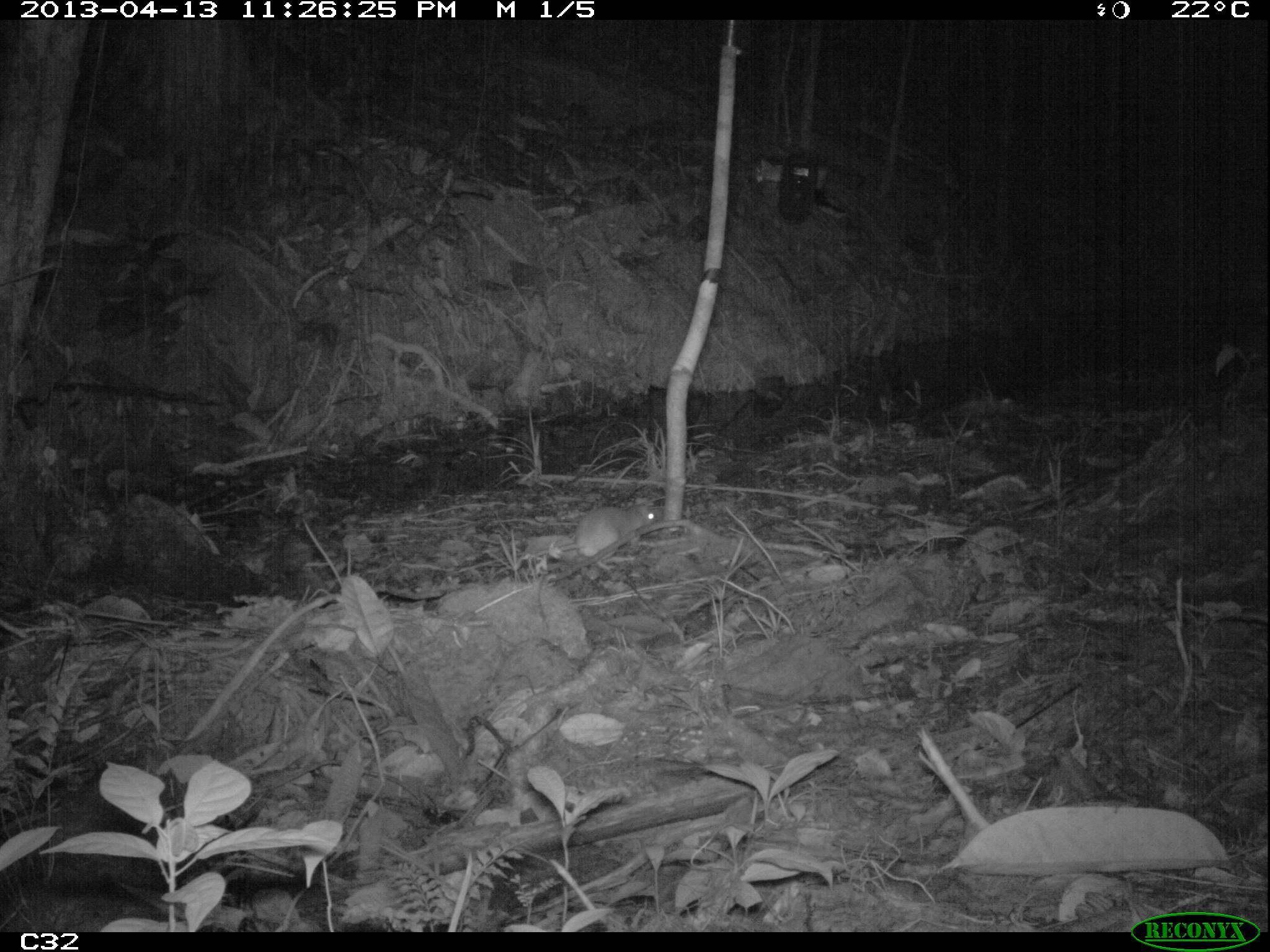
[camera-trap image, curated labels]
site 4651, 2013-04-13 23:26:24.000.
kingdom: Animalia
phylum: Chordata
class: Mammalia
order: Rodentia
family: Muridae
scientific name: Muridae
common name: mice, rats, and gerbils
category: unknown mouse or rat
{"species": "unknown mouse or rat (mice, rats, and gerbils) (Muridae)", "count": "1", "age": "adult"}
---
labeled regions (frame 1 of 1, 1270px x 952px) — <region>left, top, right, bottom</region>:
unknown mouse or rat: <region>521, 498, 657, 572</region>